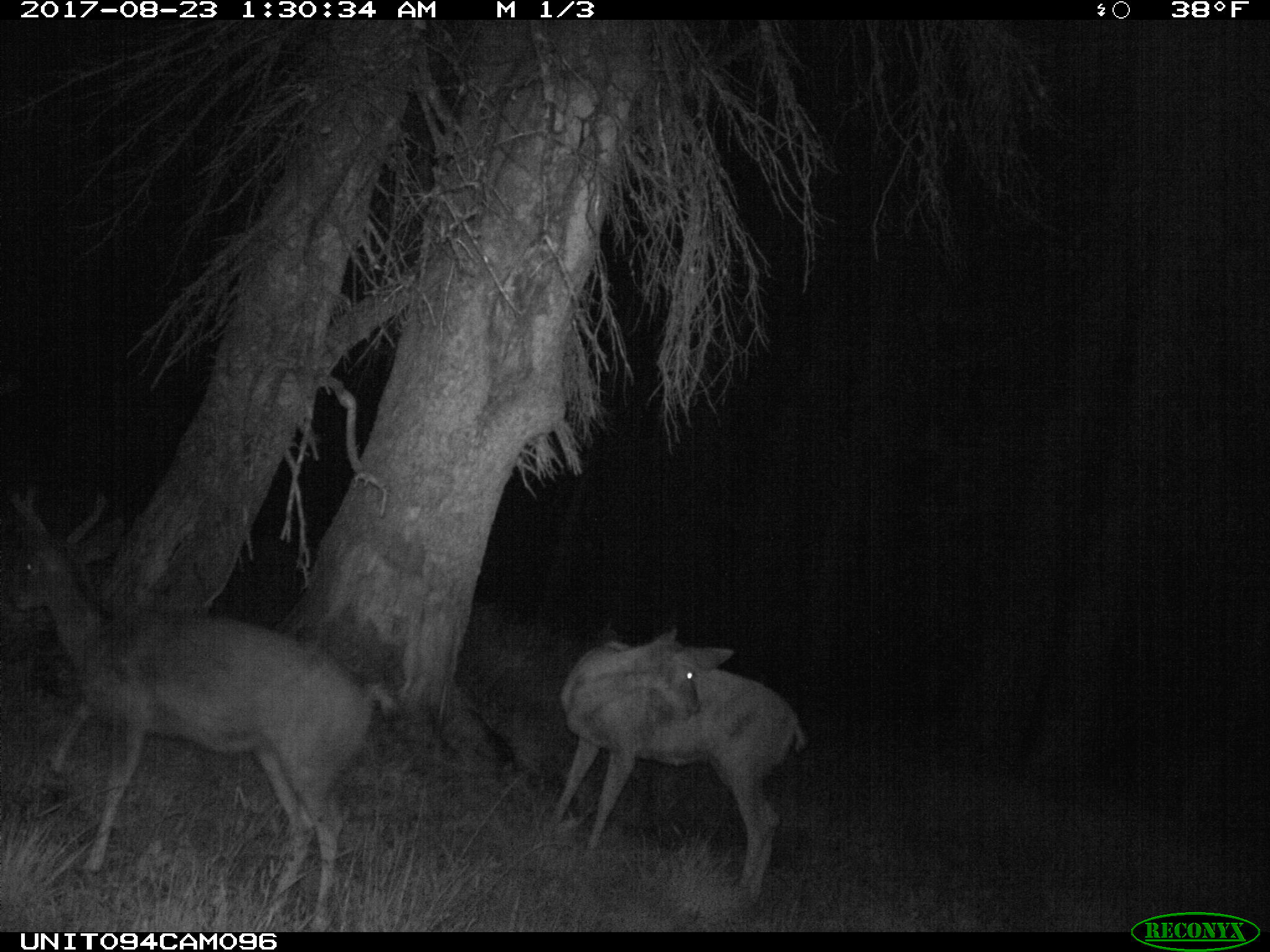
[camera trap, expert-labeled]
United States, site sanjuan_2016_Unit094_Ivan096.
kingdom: Animalia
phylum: Chordata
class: Mammalia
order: Artiodactyla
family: Cervidae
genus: Odocoileus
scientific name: Odocoileus hemionus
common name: mule deer